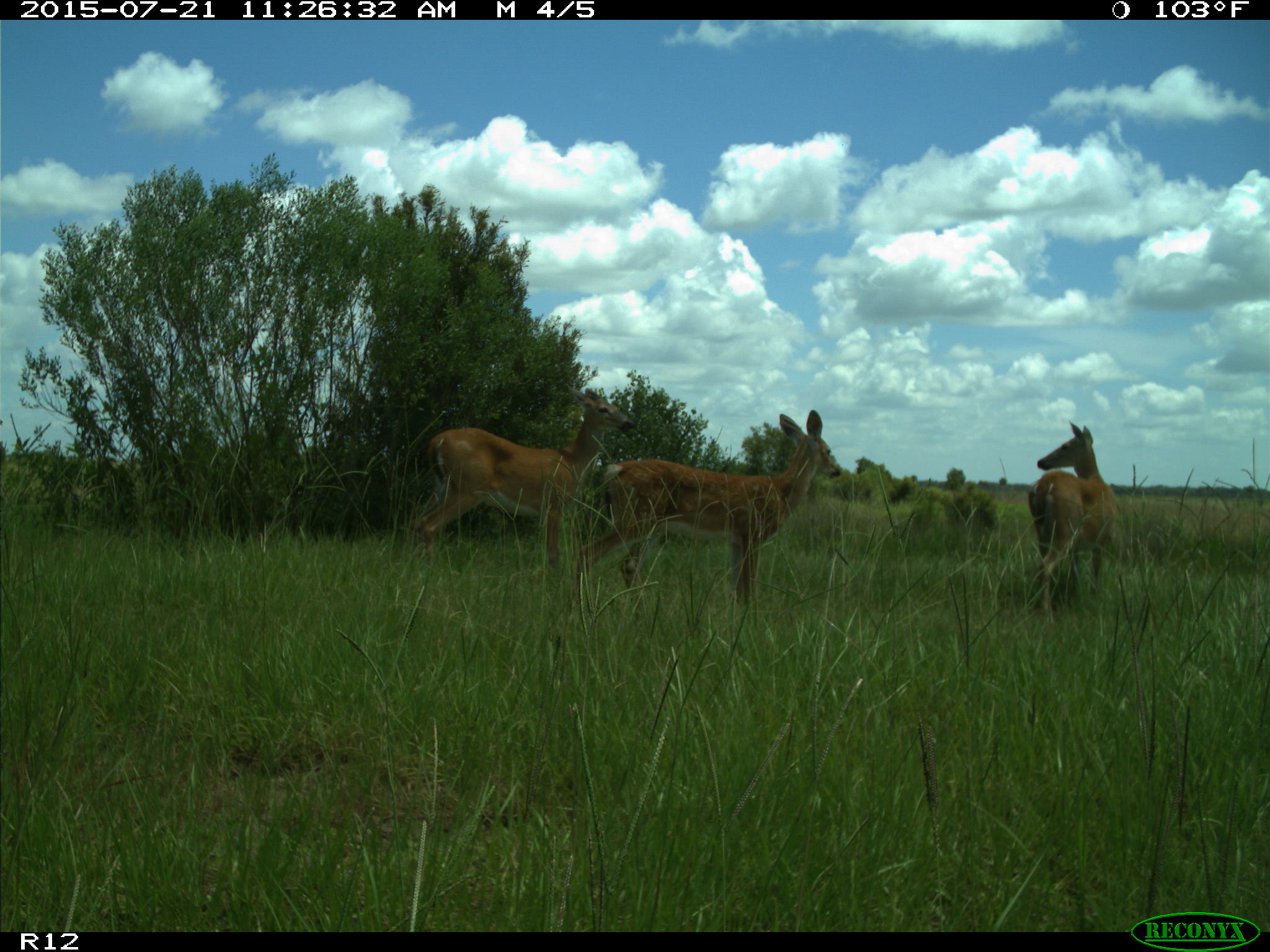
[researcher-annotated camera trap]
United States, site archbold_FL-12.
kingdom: Animalia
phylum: Chordata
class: Mammalia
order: Artiodactyla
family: Cervidae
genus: Odocoileus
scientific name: Odocoileus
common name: deer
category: unidentified deer